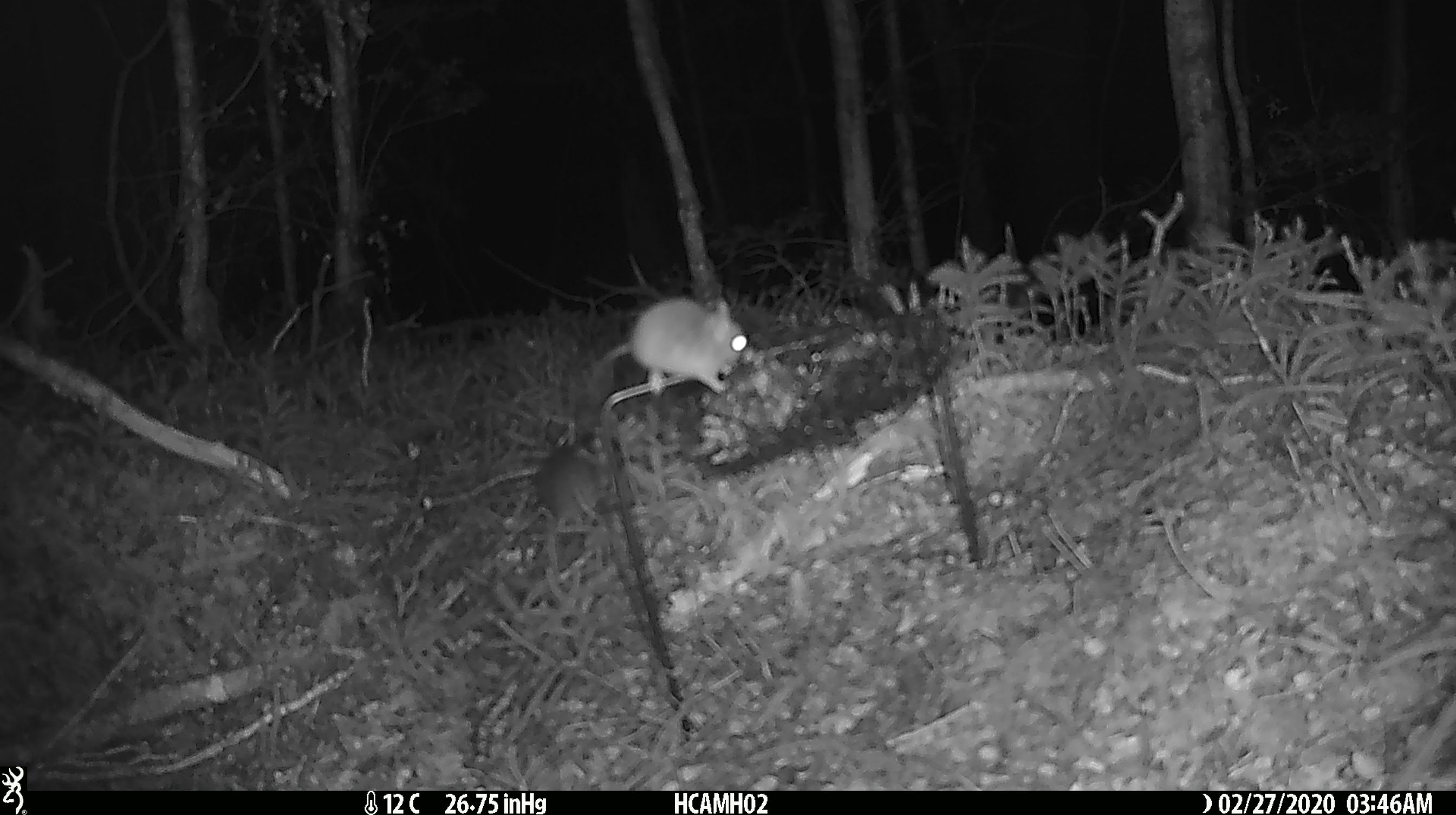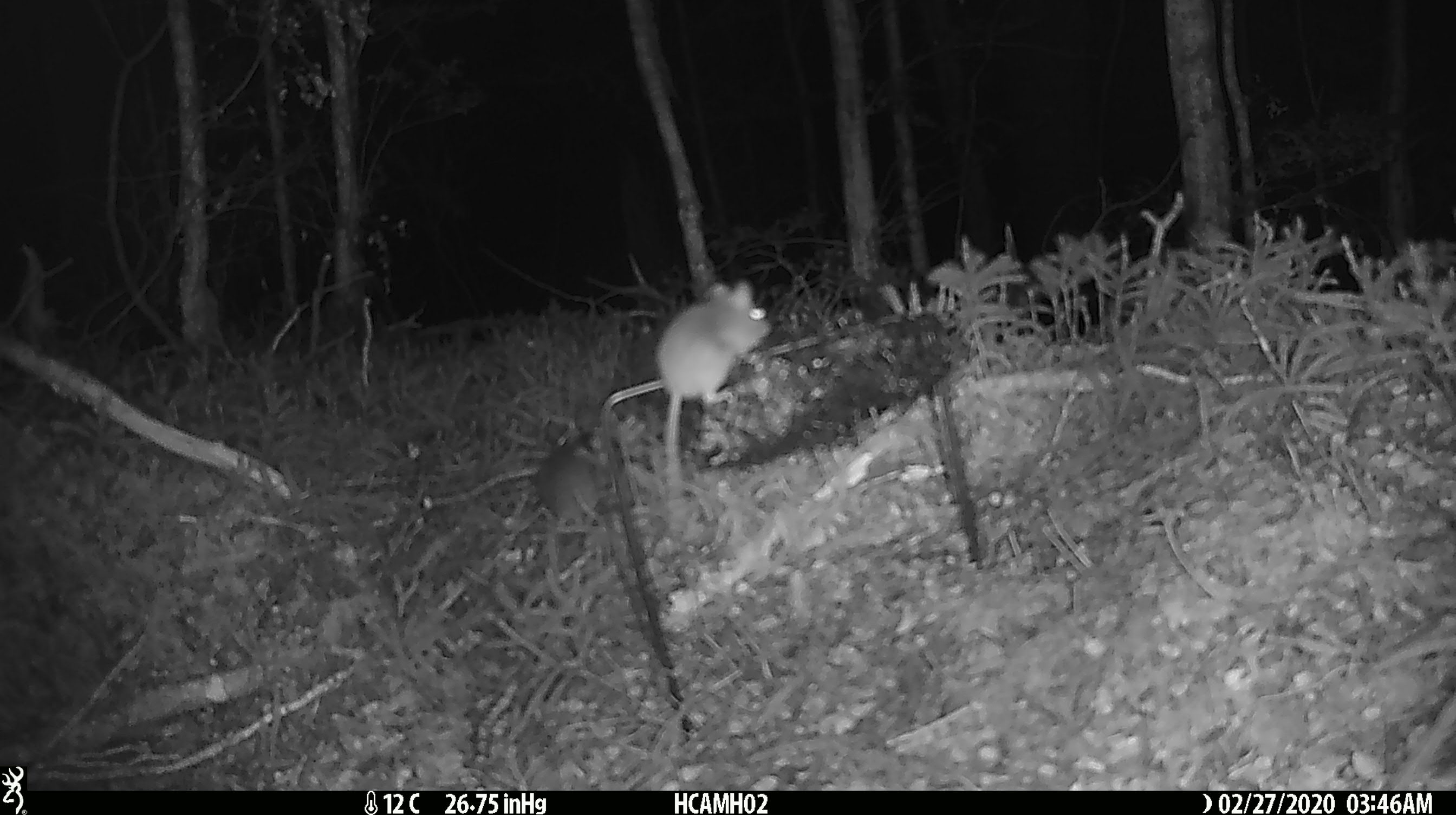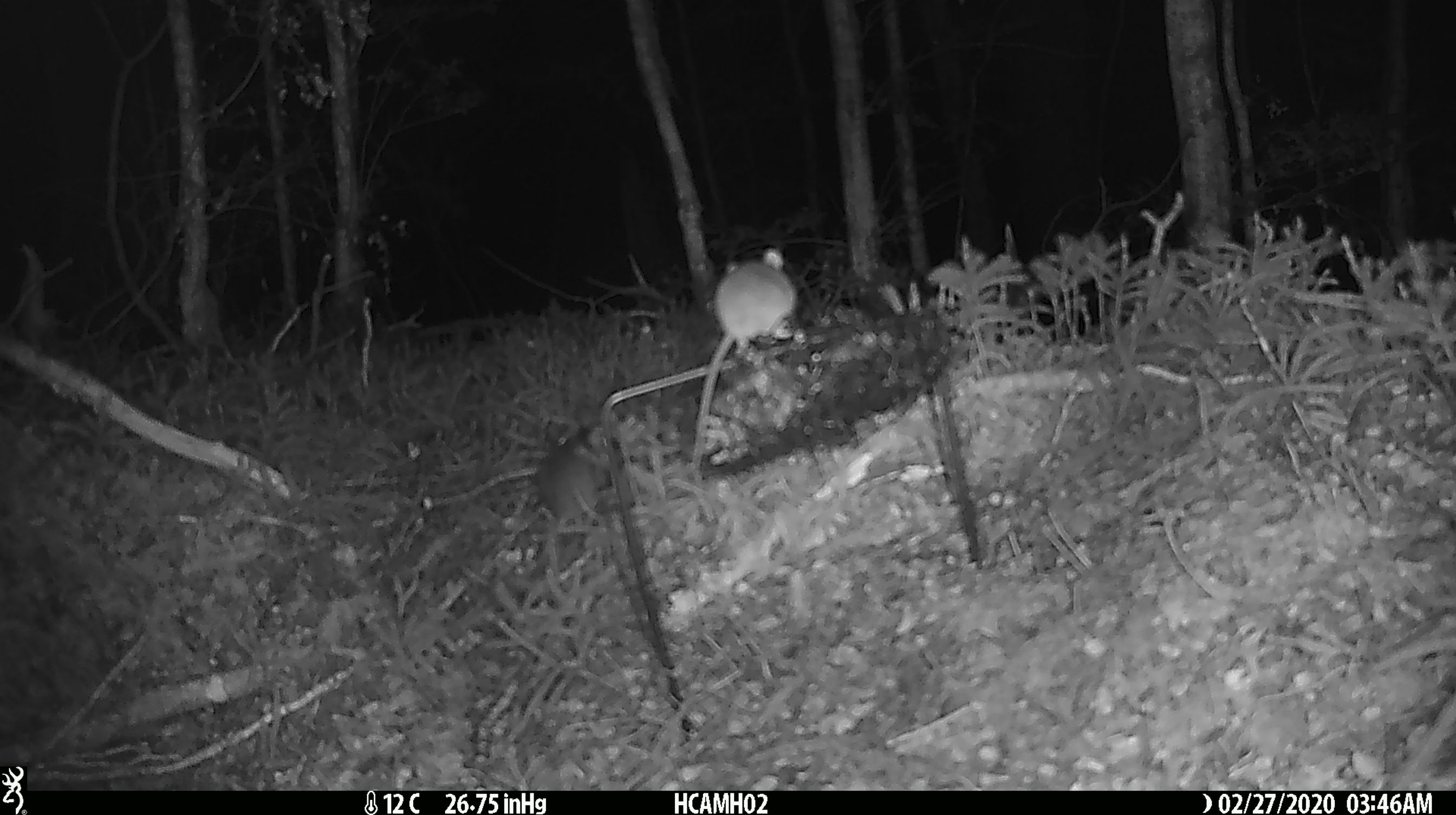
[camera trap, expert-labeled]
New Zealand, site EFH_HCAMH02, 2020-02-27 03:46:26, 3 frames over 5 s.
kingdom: Animalia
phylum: Chordata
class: Mammalia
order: Rodentia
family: Muridae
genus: Mus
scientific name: Mus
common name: mouse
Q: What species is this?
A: Mouse (Mus).